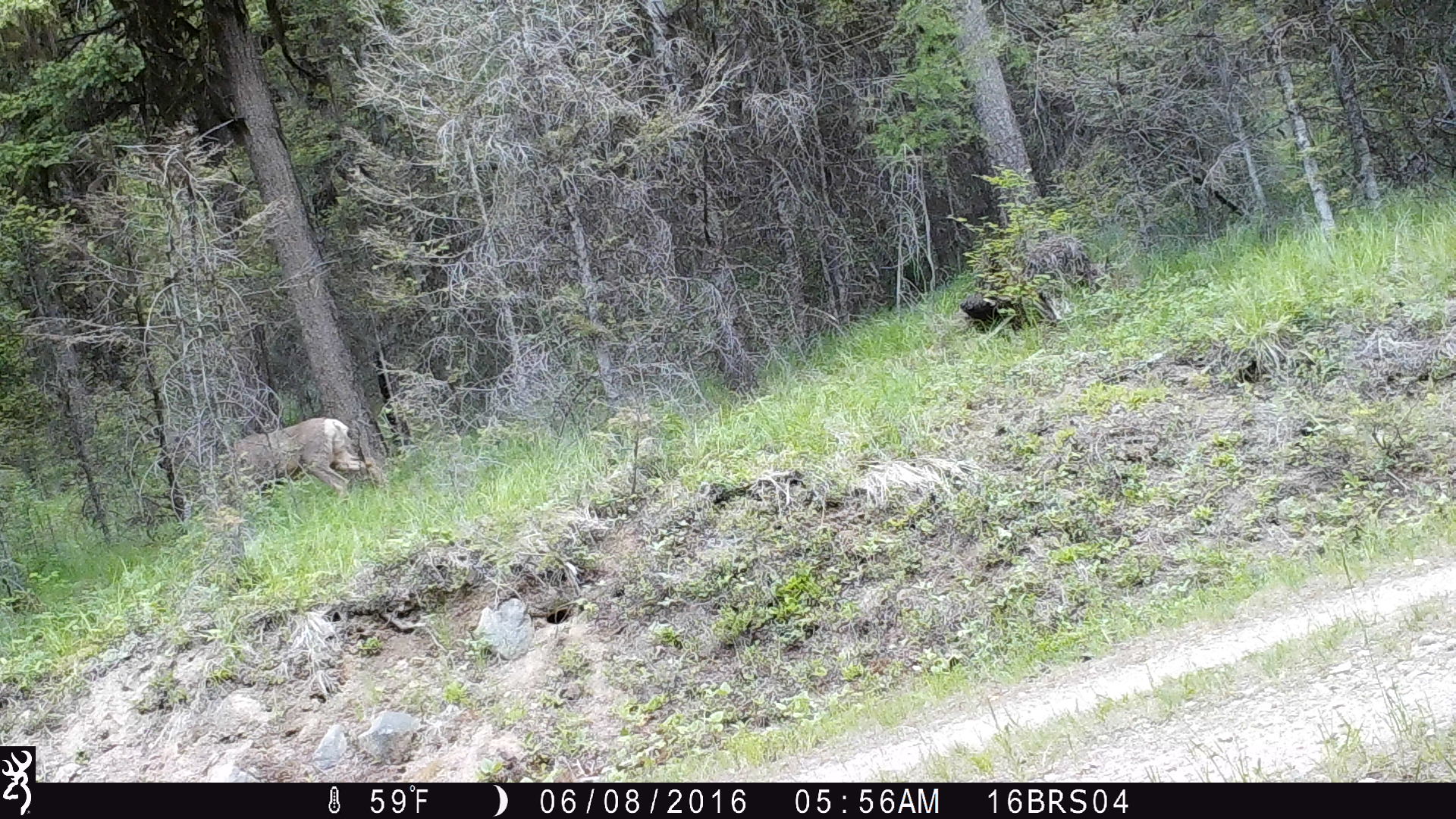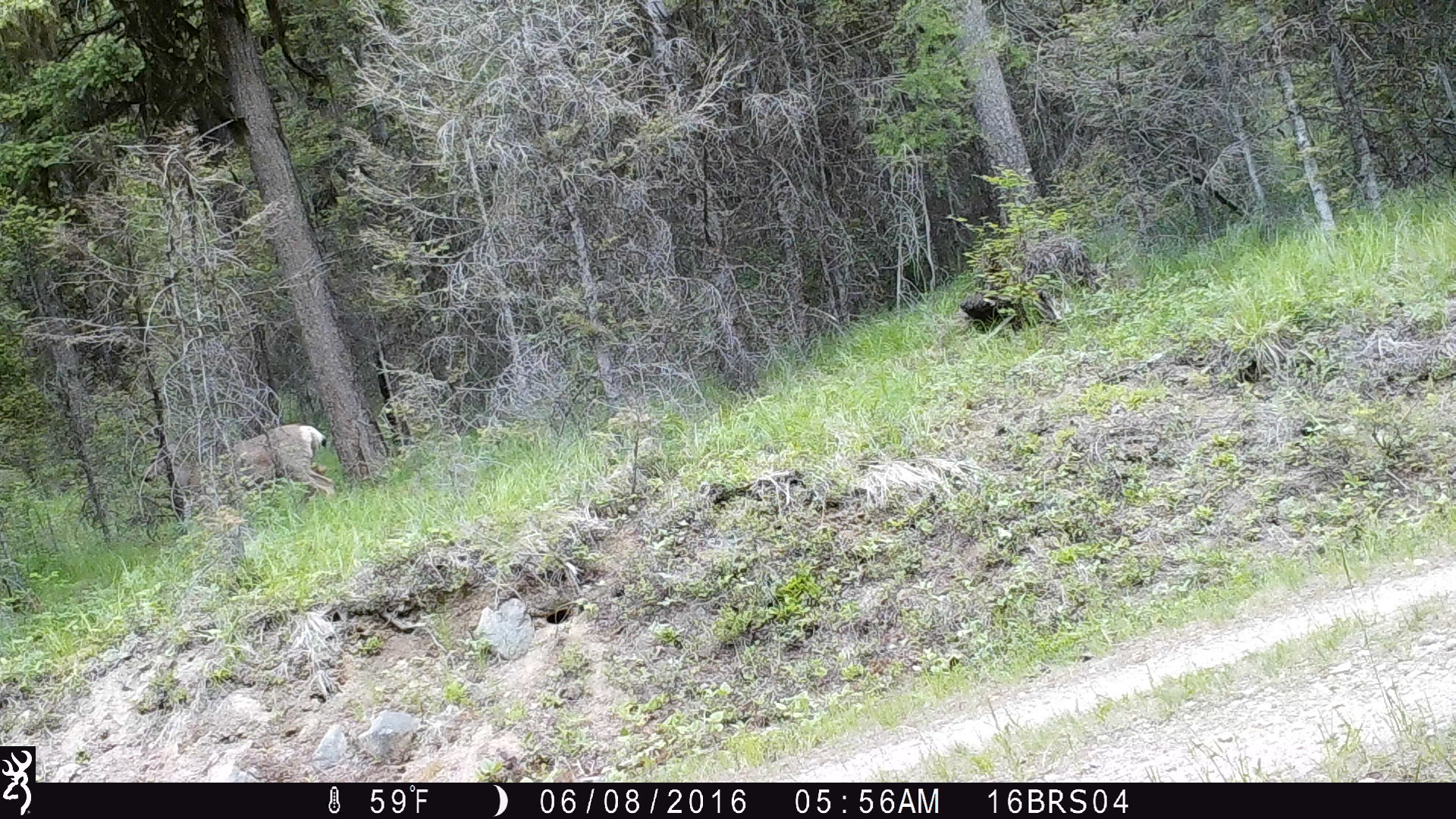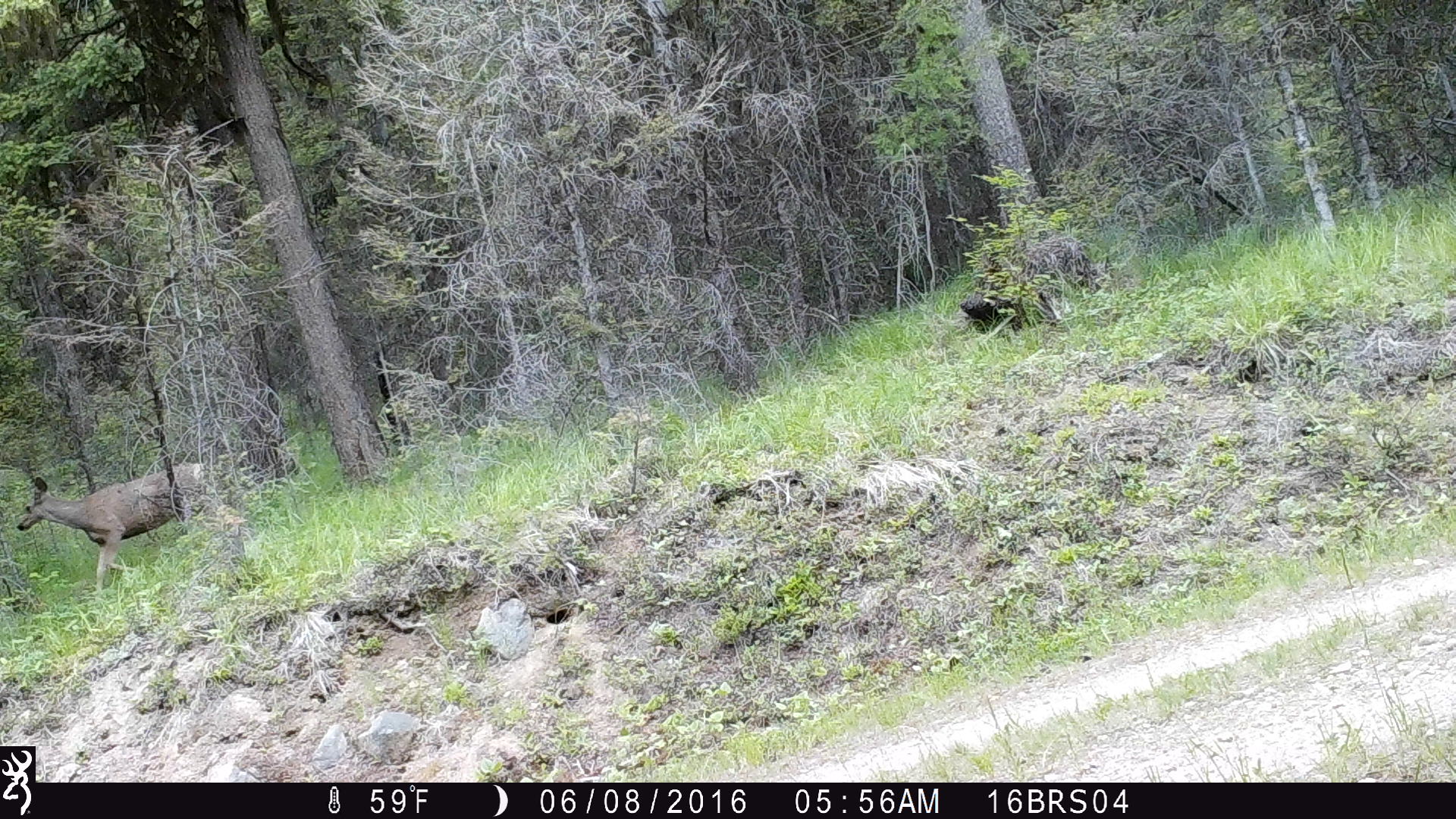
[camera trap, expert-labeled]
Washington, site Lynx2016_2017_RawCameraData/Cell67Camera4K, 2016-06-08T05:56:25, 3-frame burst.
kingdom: Animalia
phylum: Chordata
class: Mammalia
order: Artiodactyla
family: Cervidae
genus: Odocoileus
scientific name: Odocoileus hemionus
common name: mule deer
Odocoileus hemionus (mule deer). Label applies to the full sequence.